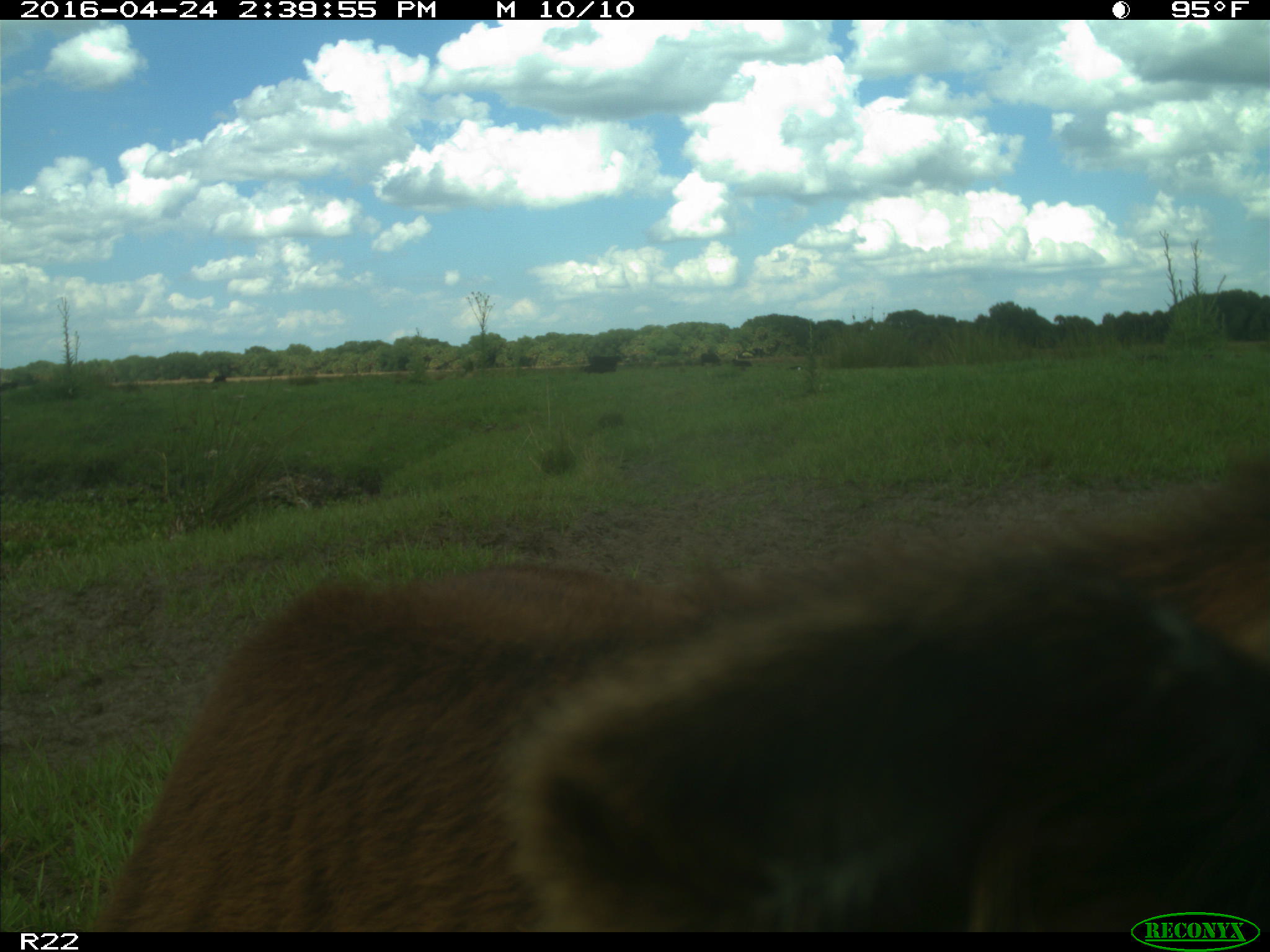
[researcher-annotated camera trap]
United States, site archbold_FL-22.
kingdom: Animalia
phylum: Chordata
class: Mammalia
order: Artiodactyla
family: Bovidae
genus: Bos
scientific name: Bos taurus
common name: domestic cow